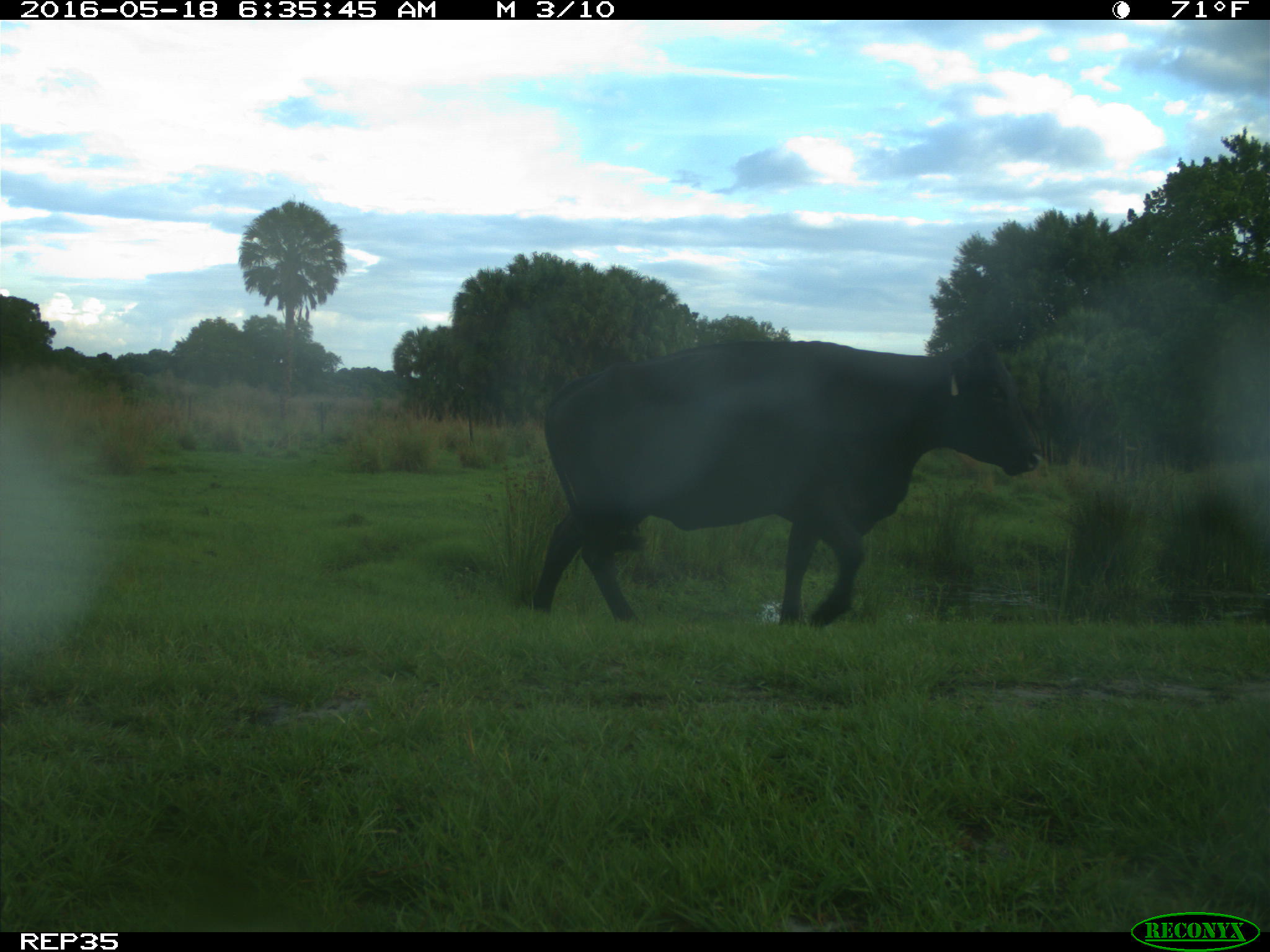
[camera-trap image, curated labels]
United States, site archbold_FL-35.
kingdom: Animalia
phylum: Chordata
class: Mammalia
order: Artiodactyla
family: Bovidae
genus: Bos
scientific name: Bos taurus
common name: domestic cow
Bos taurus (domestic cow).